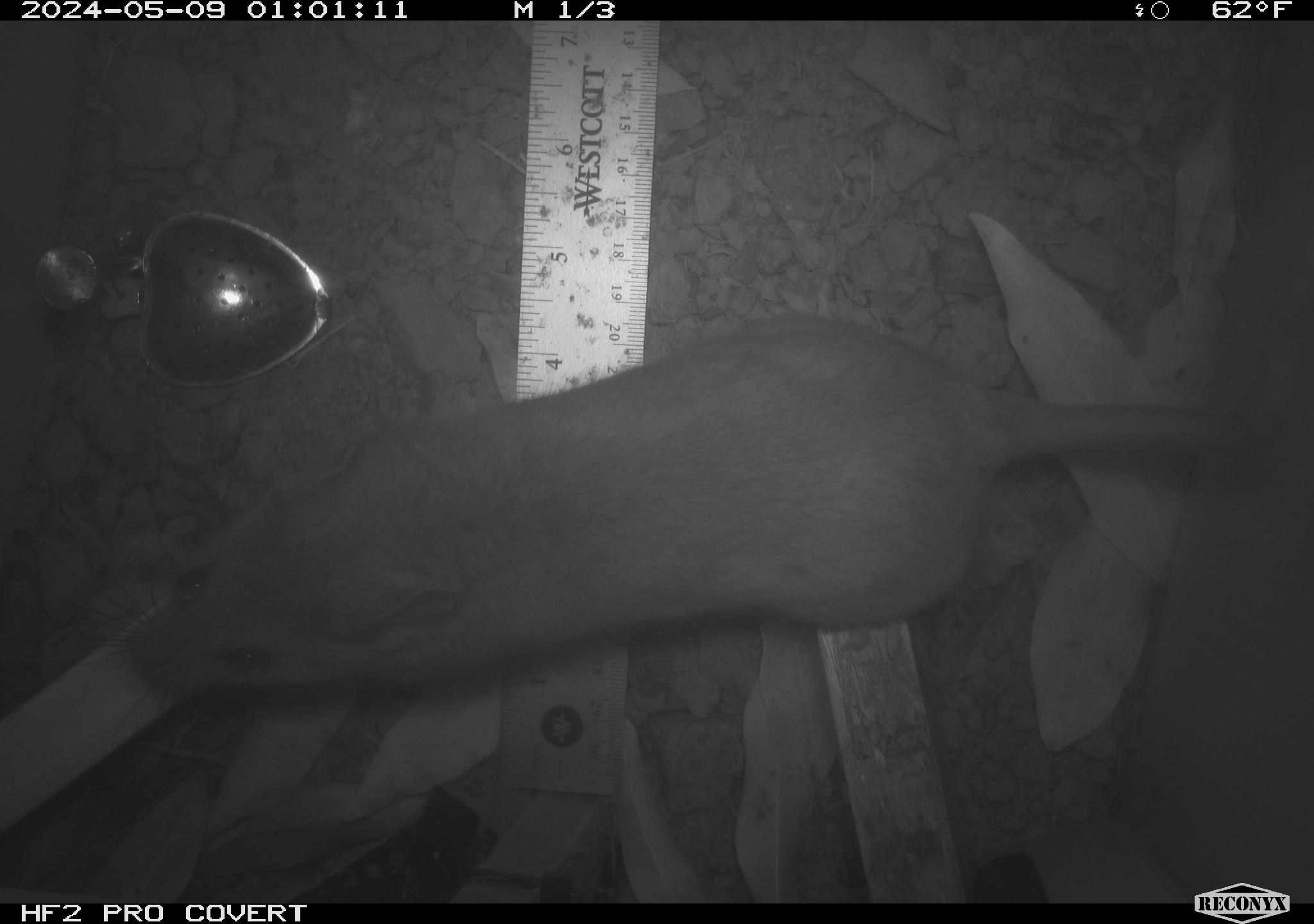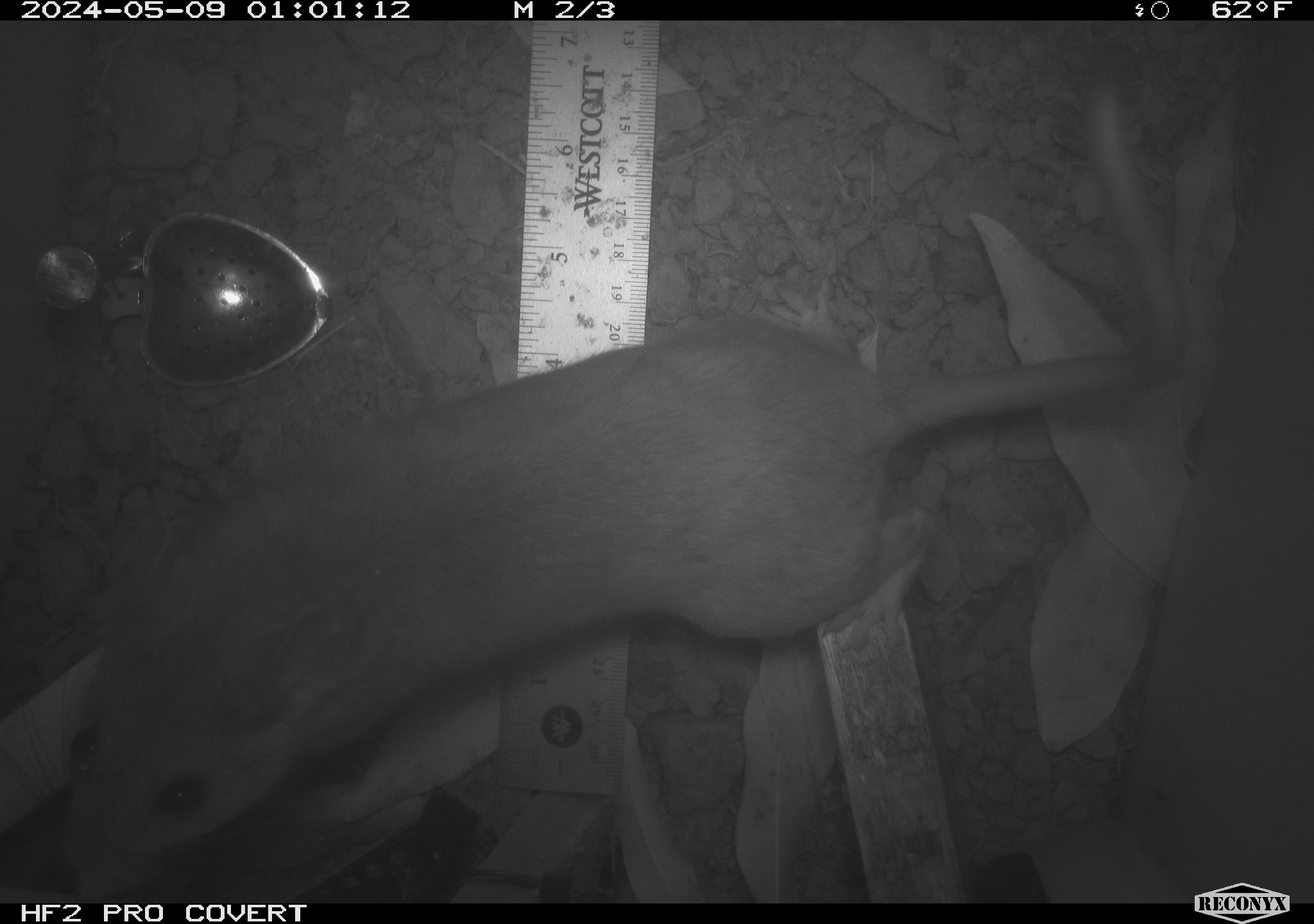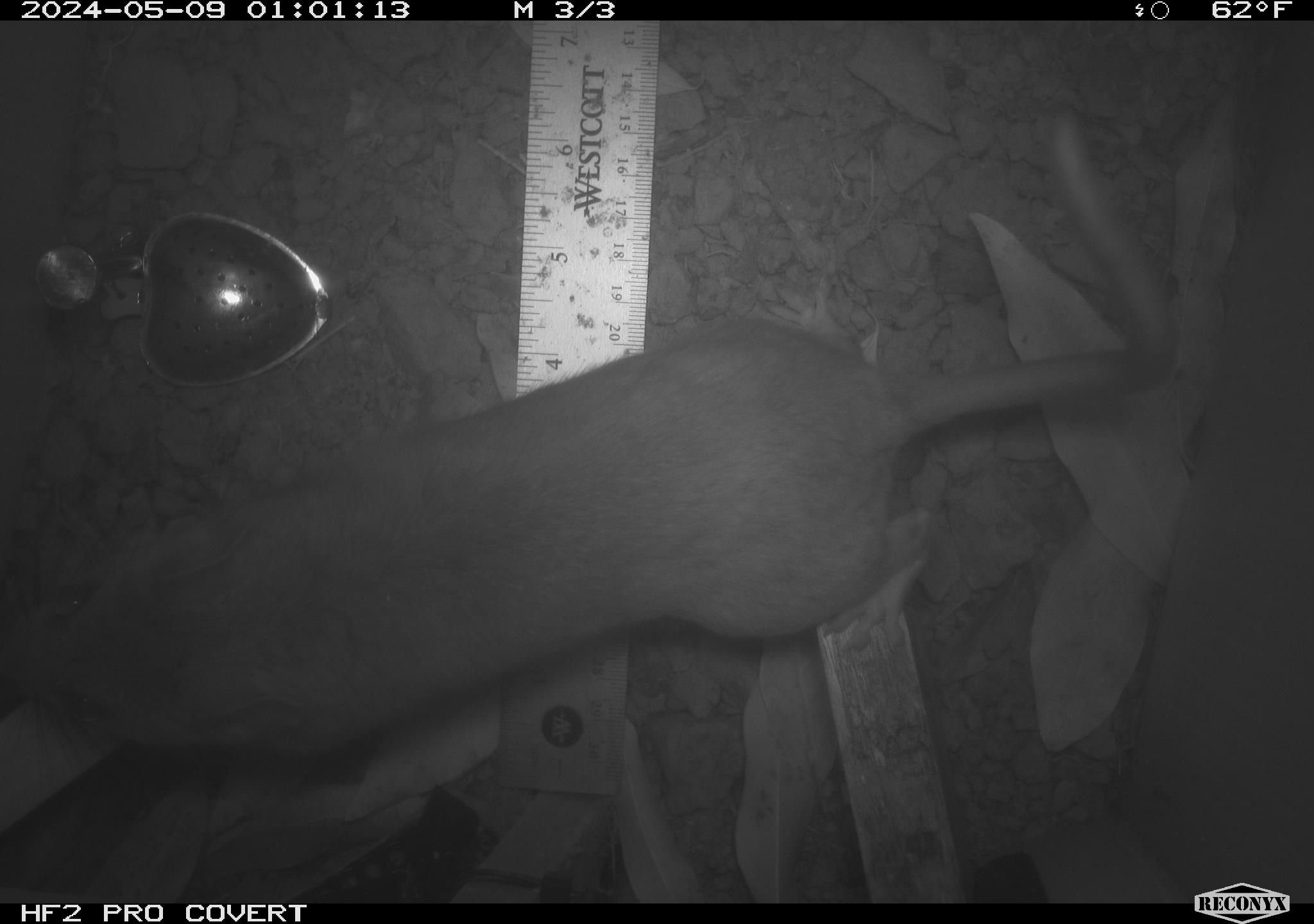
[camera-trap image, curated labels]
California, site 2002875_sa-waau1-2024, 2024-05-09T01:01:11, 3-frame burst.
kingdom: Animalia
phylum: Chordata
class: Mammalia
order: Rodentia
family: Cricetidae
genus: Neotoma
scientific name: Neotoma fuscipes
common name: dusky-footed woodrat